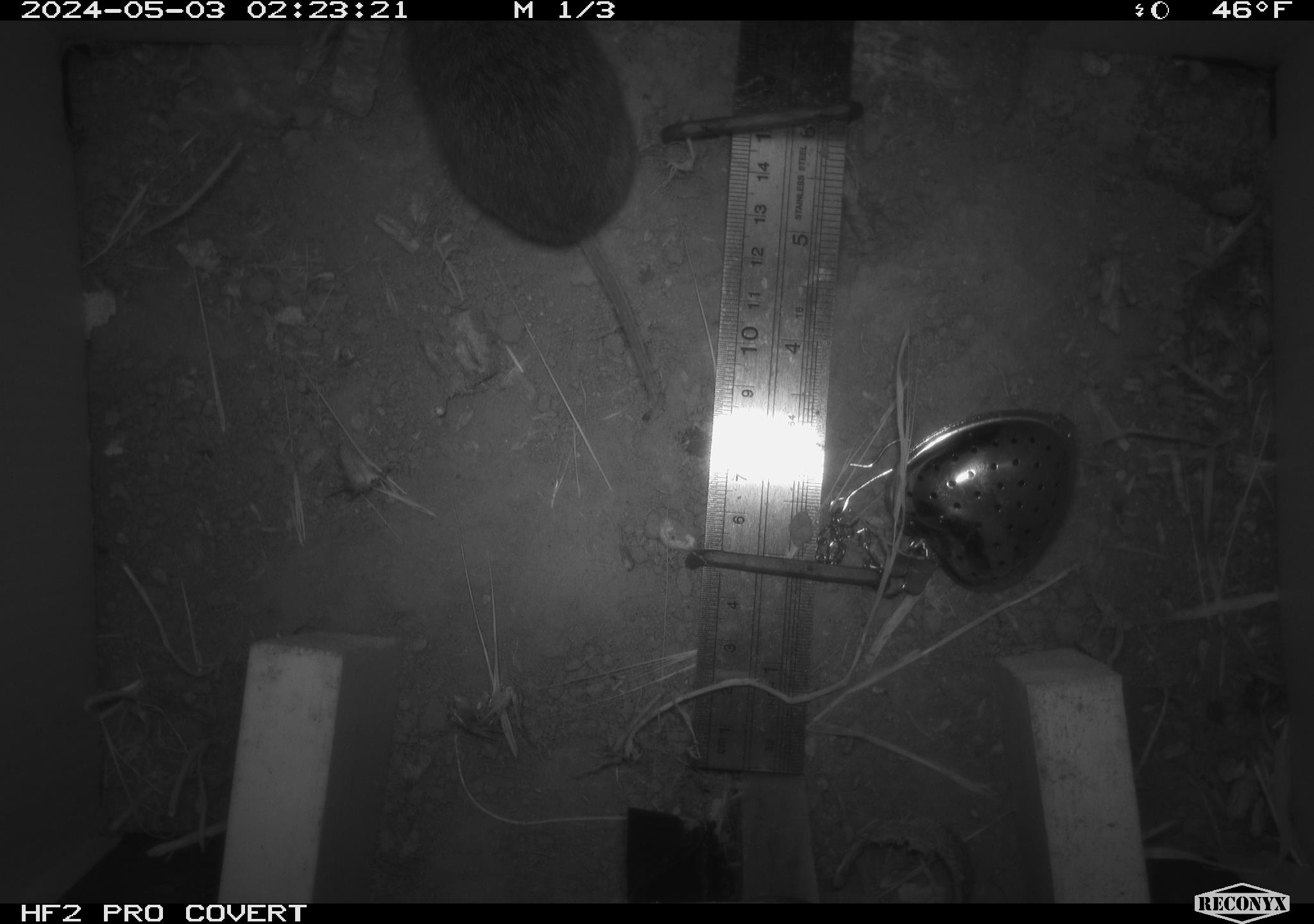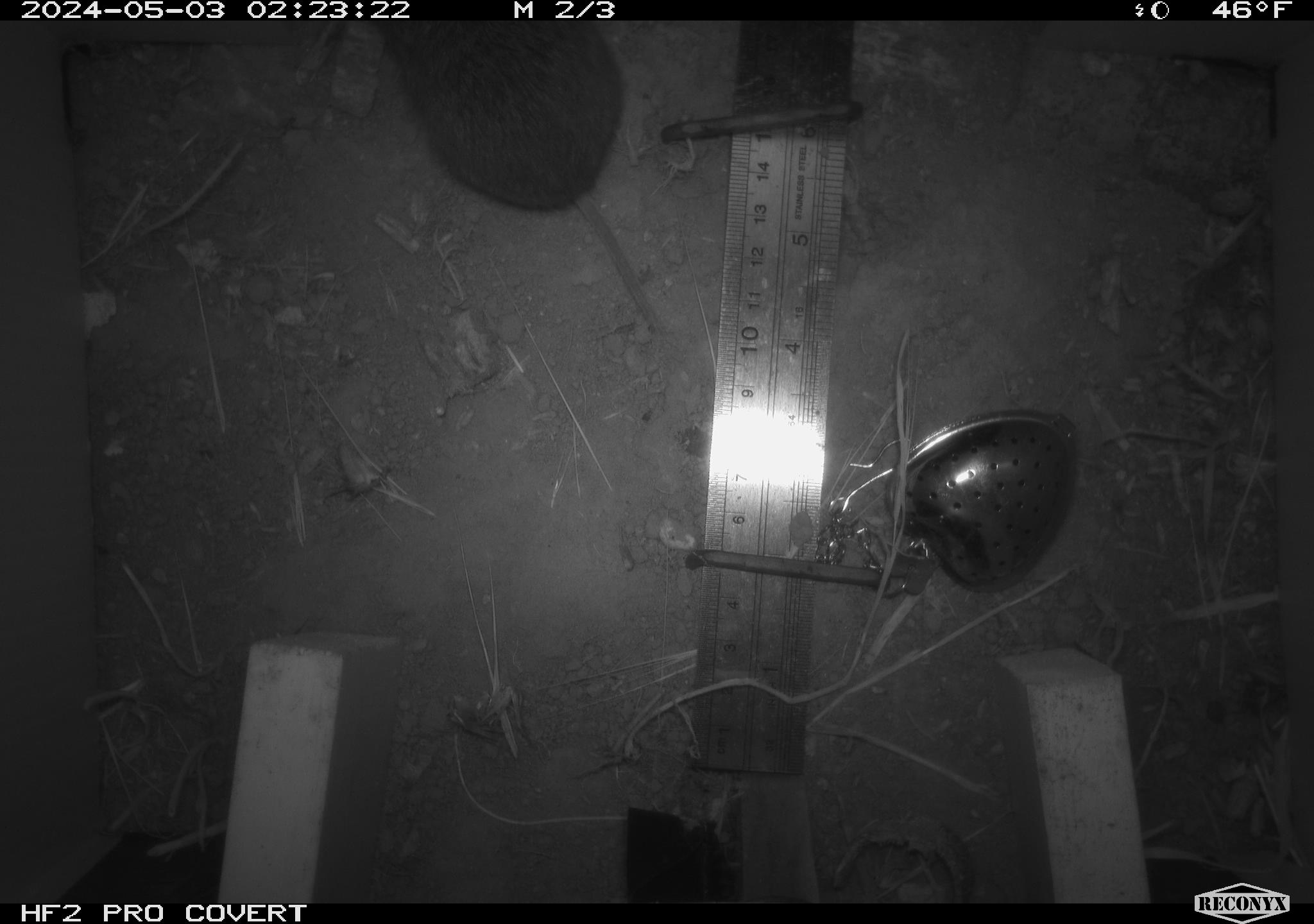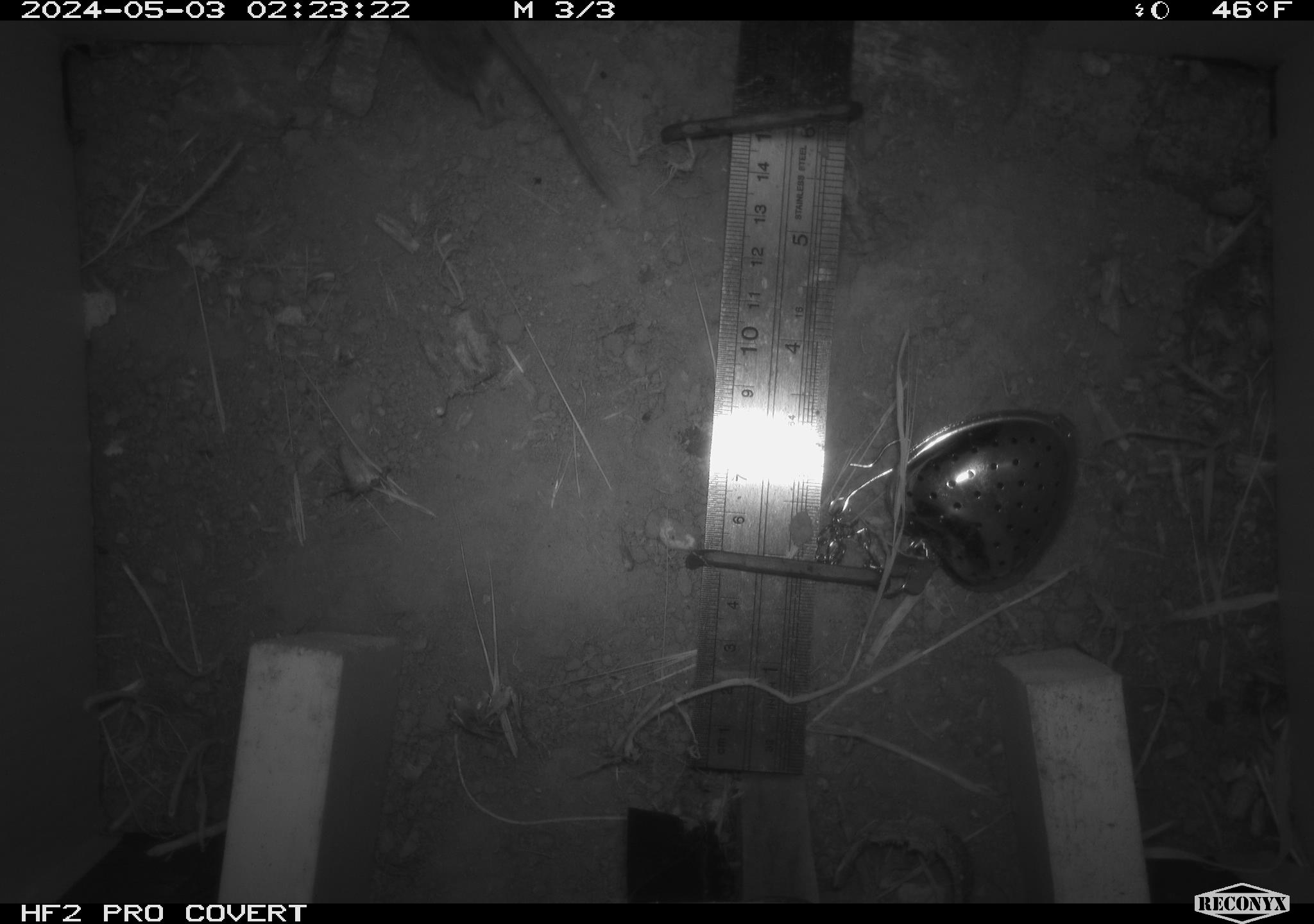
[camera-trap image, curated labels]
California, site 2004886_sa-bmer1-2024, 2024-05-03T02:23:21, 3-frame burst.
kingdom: Animalia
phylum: Chordata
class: Mammalia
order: Rodentia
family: Cricetidae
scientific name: Arvicolinae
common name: voles, lemmings, and muskrats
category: arvicolinae subfamily